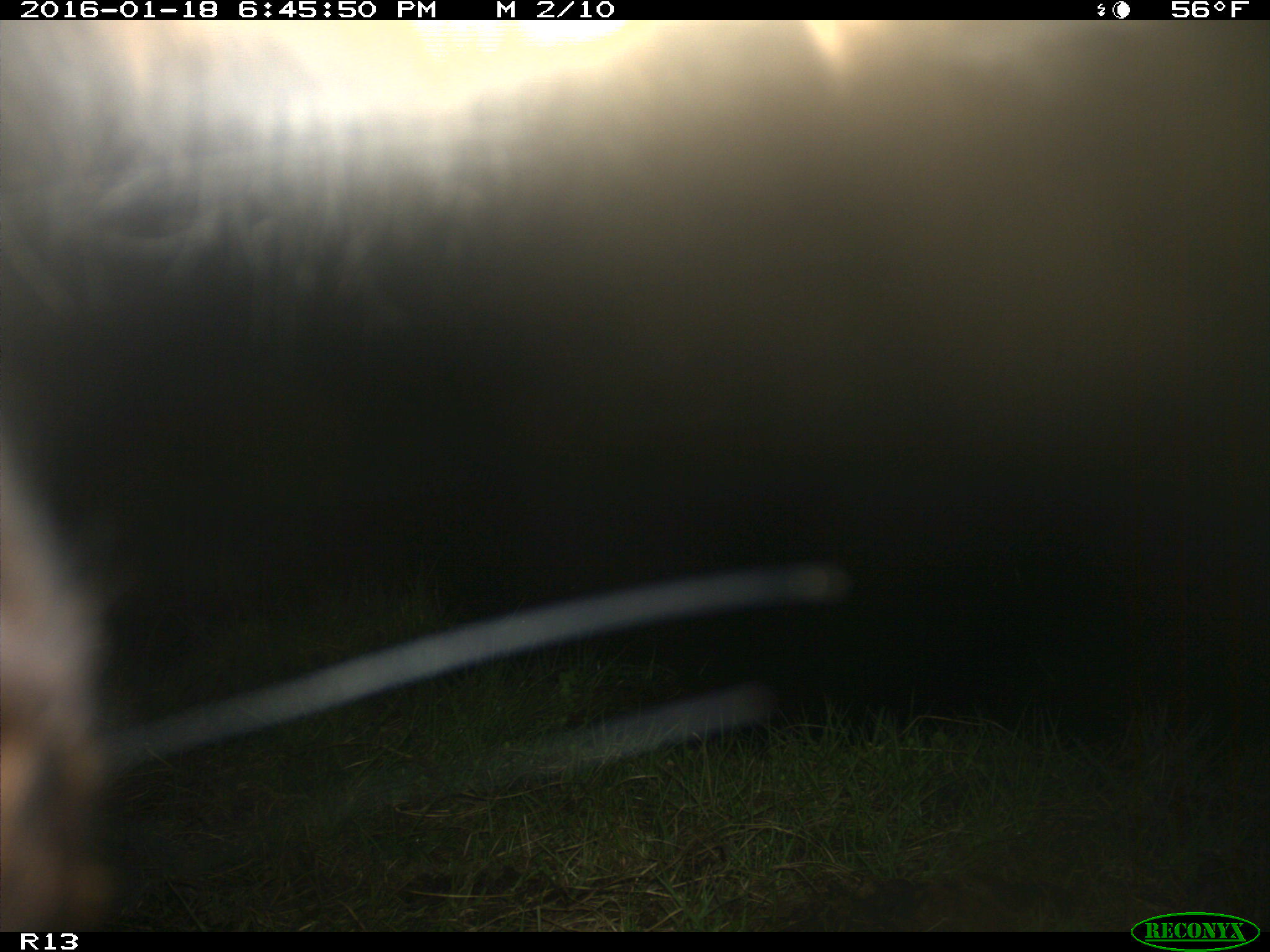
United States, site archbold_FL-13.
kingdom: Animalia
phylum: Chordata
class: Mammalia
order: Artiodactyla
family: Bovidae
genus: Bos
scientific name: Bos taurus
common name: domestic cow